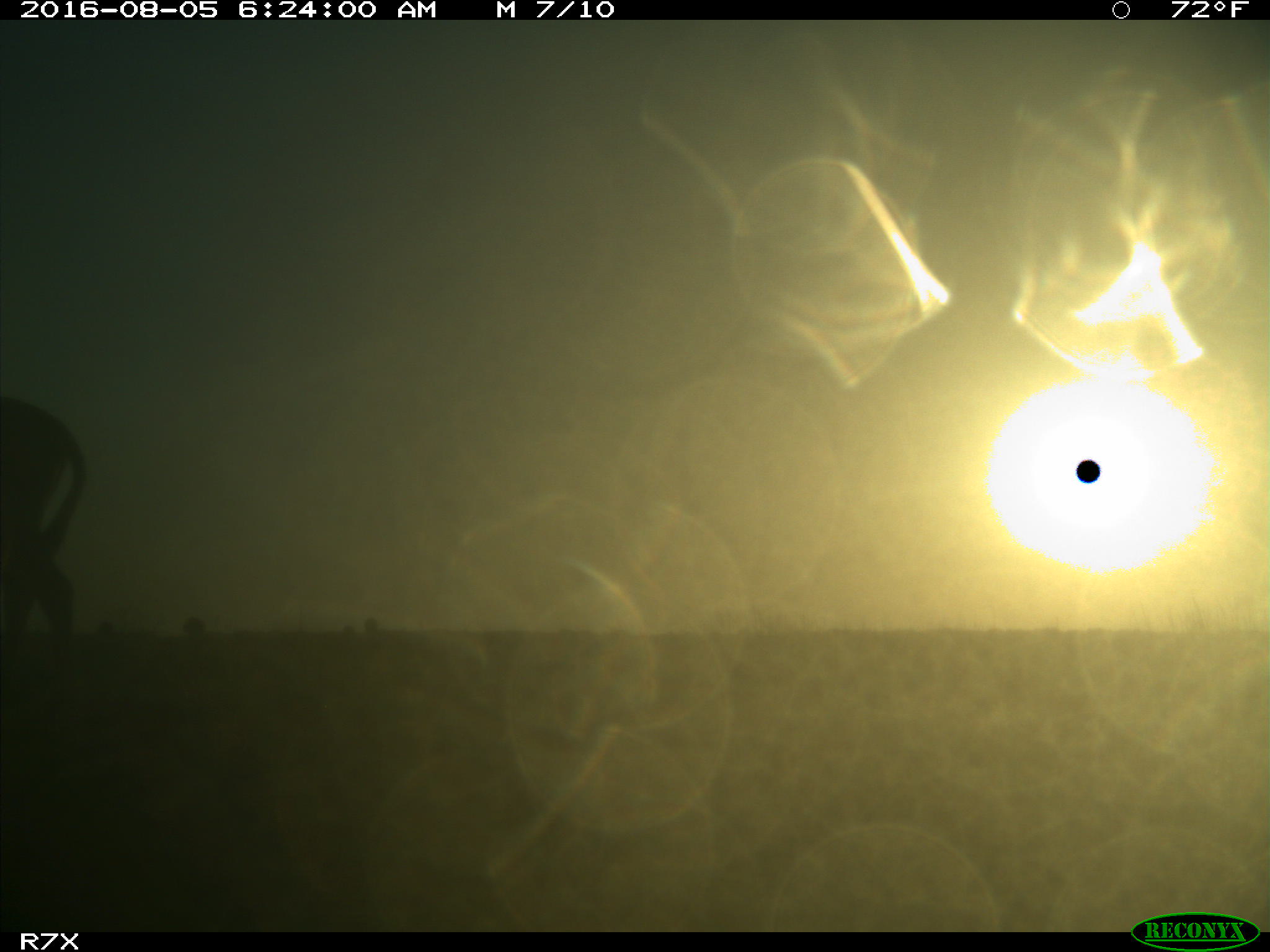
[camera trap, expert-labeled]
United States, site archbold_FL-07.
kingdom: Animalia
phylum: Chordata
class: Mammalia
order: Perissodactyla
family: Equidae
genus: Equus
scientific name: Equus africanus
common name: african wild ass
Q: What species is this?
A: Equus africanus (african wild ass).